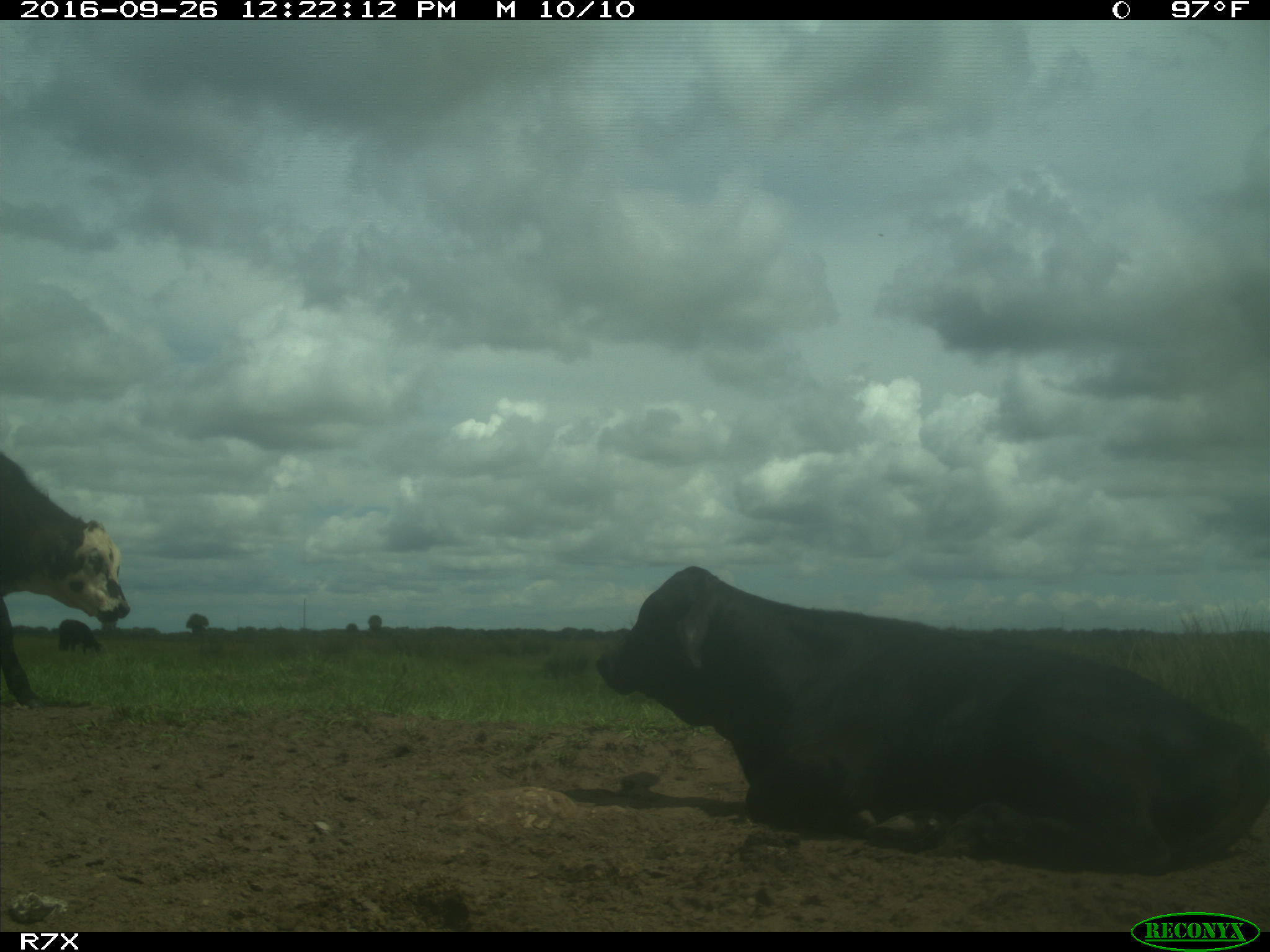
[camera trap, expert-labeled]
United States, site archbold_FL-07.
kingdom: Animalia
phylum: Chordata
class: Mammalia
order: Artiodactyla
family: Bovidae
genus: Bos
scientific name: Bos taurus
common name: domestic cow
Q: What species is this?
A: Bos taurus (domestic cow).